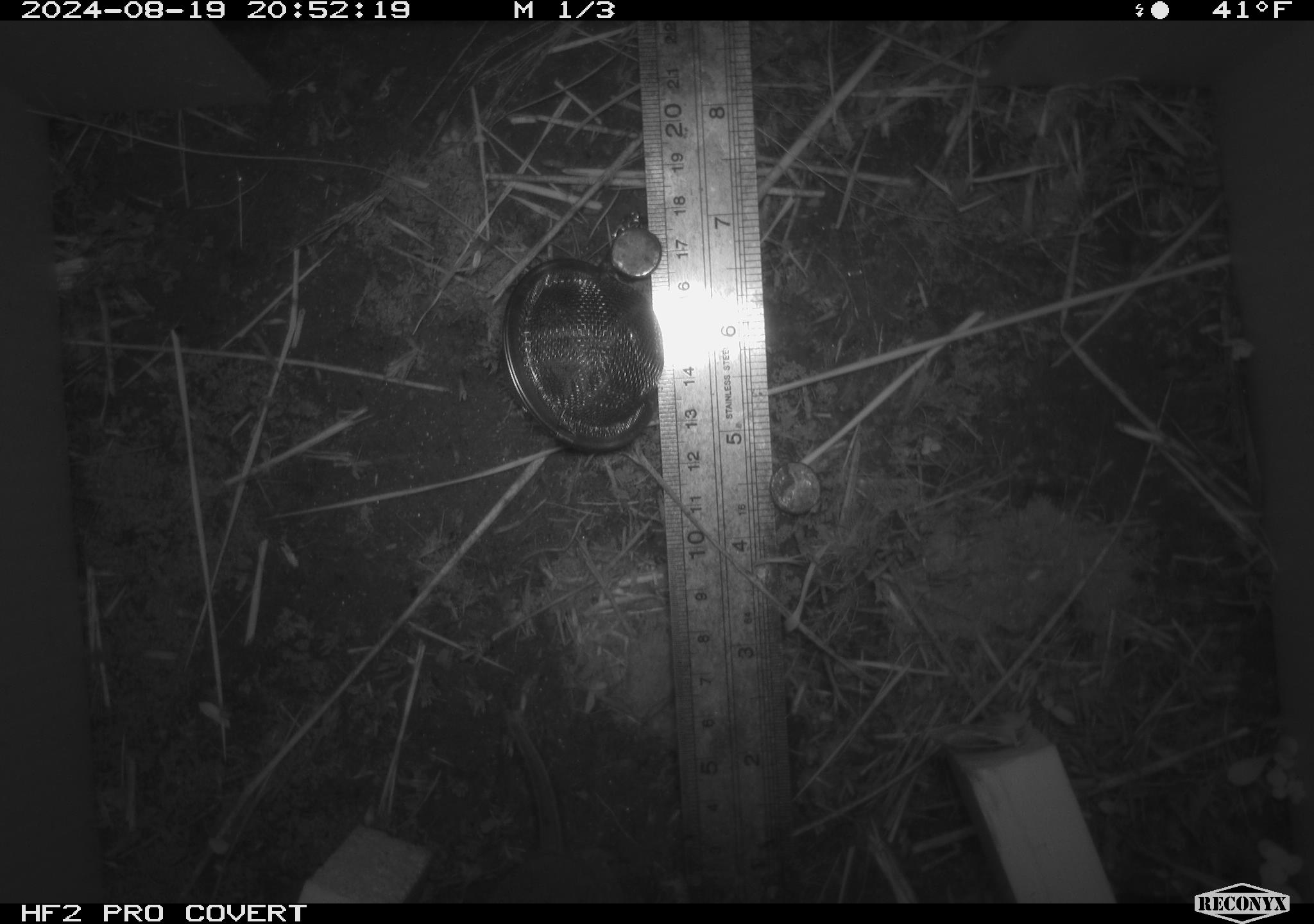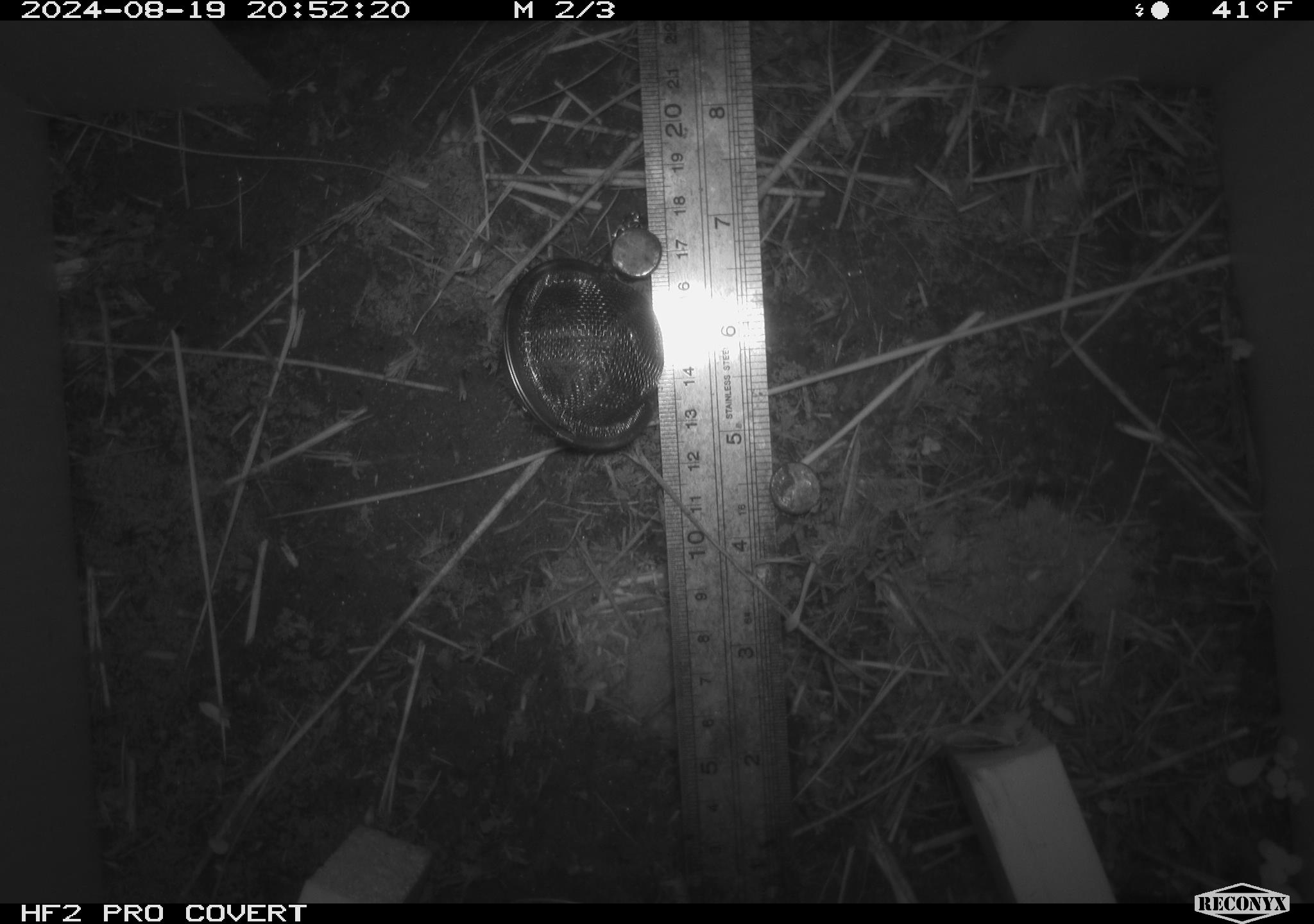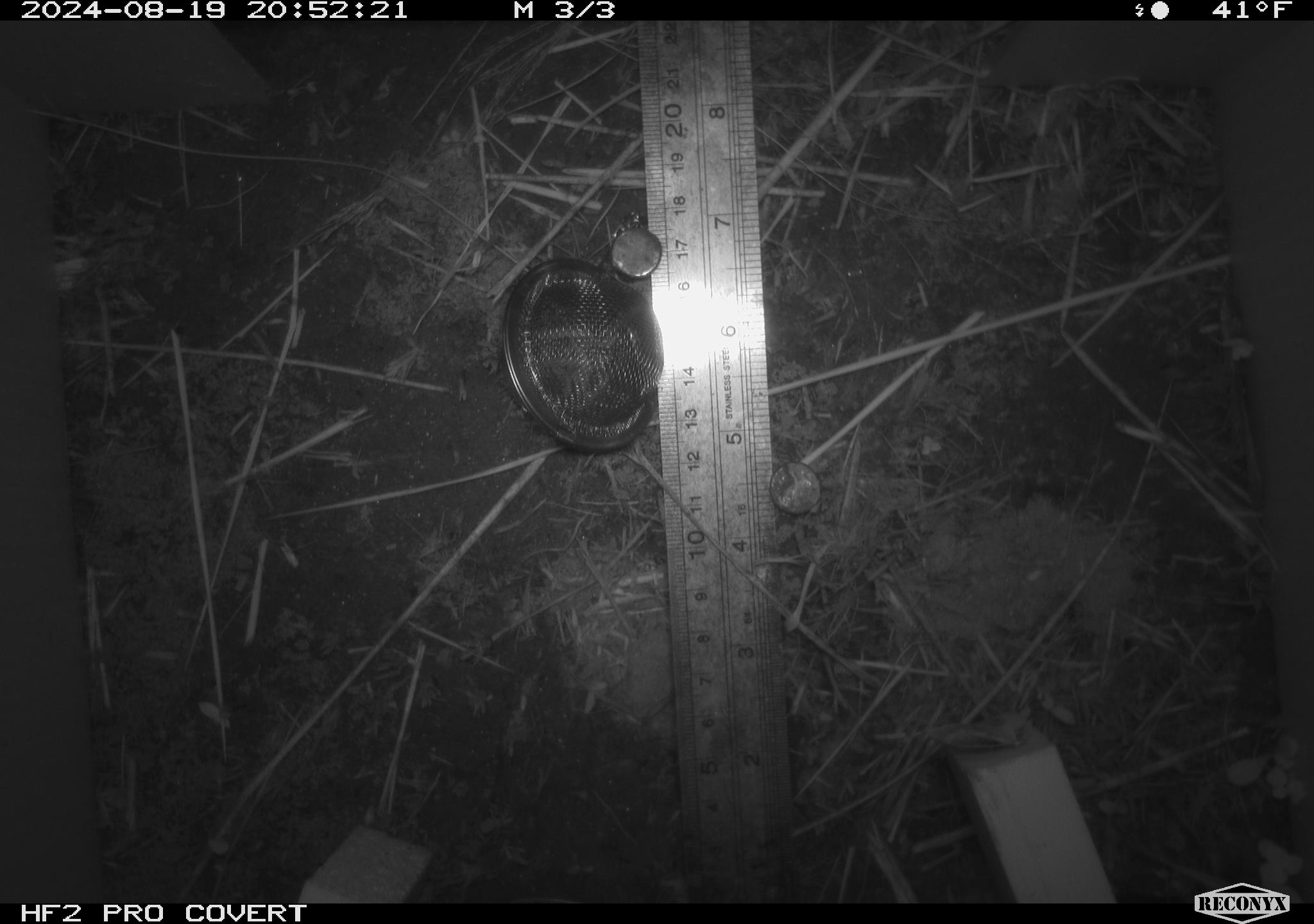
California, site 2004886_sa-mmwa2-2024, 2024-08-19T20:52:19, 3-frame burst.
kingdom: Animalia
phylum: Chordata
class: Mammalia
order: Rodentia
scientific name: Rodentia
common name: mouse species